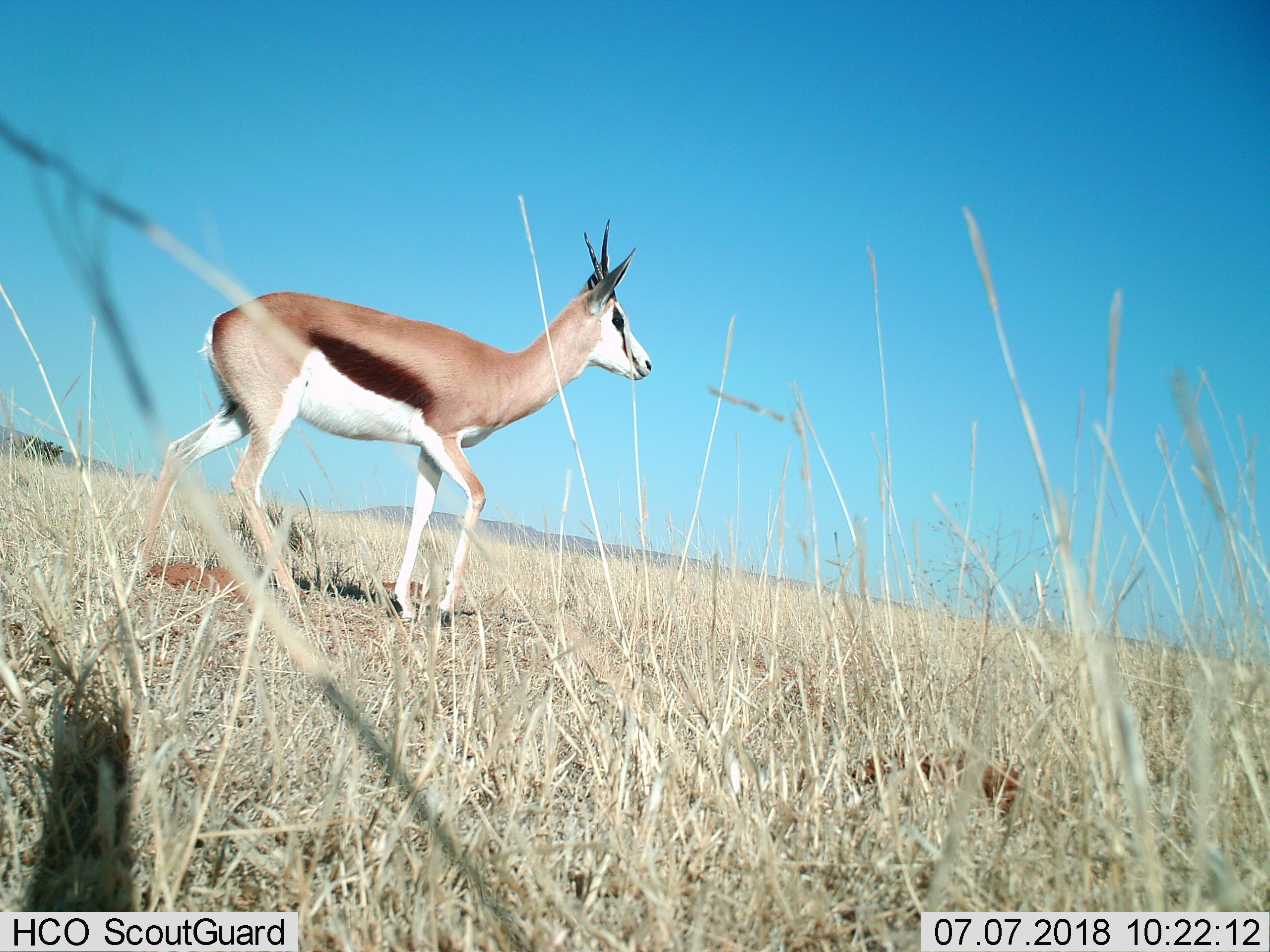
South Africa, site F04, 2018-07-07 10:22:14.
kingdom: Animalia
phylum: Chordata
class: Mammalia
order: Artiodactyla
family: Bovidae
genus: Antidorcas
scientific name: Antidorcas marsupialis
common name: springbok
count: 1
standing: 11%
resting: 0%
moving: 89%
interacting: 0%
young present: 0%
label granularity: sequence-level